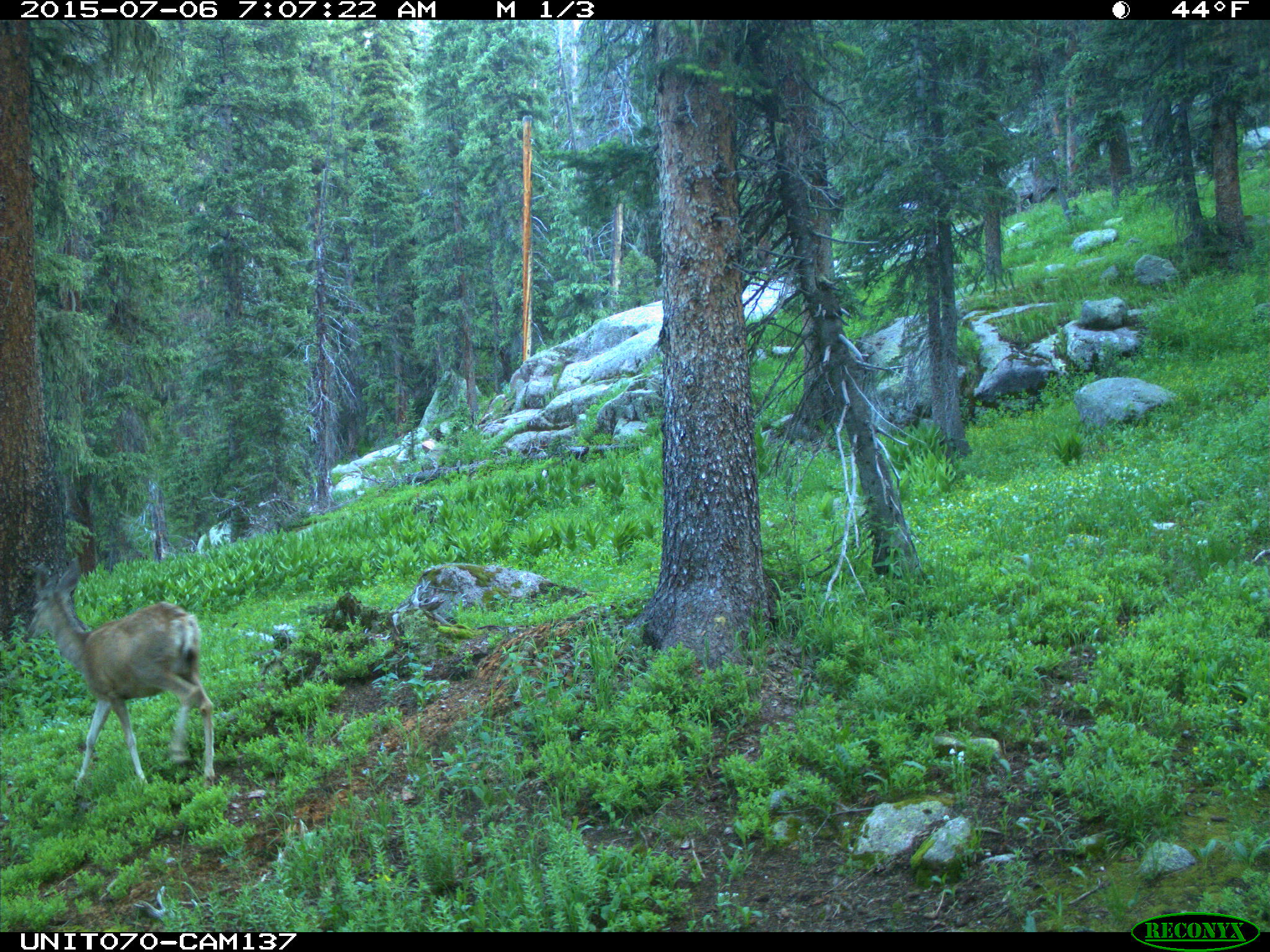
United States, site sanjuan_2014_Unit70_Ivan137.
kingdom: Animalia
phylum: Chordata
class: Mammalia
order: Artiodactyla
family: Cervidae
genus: Odocoileus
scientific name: Odocoileus hemionus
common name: mule deer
Odocoileus hemionus (mule deer).